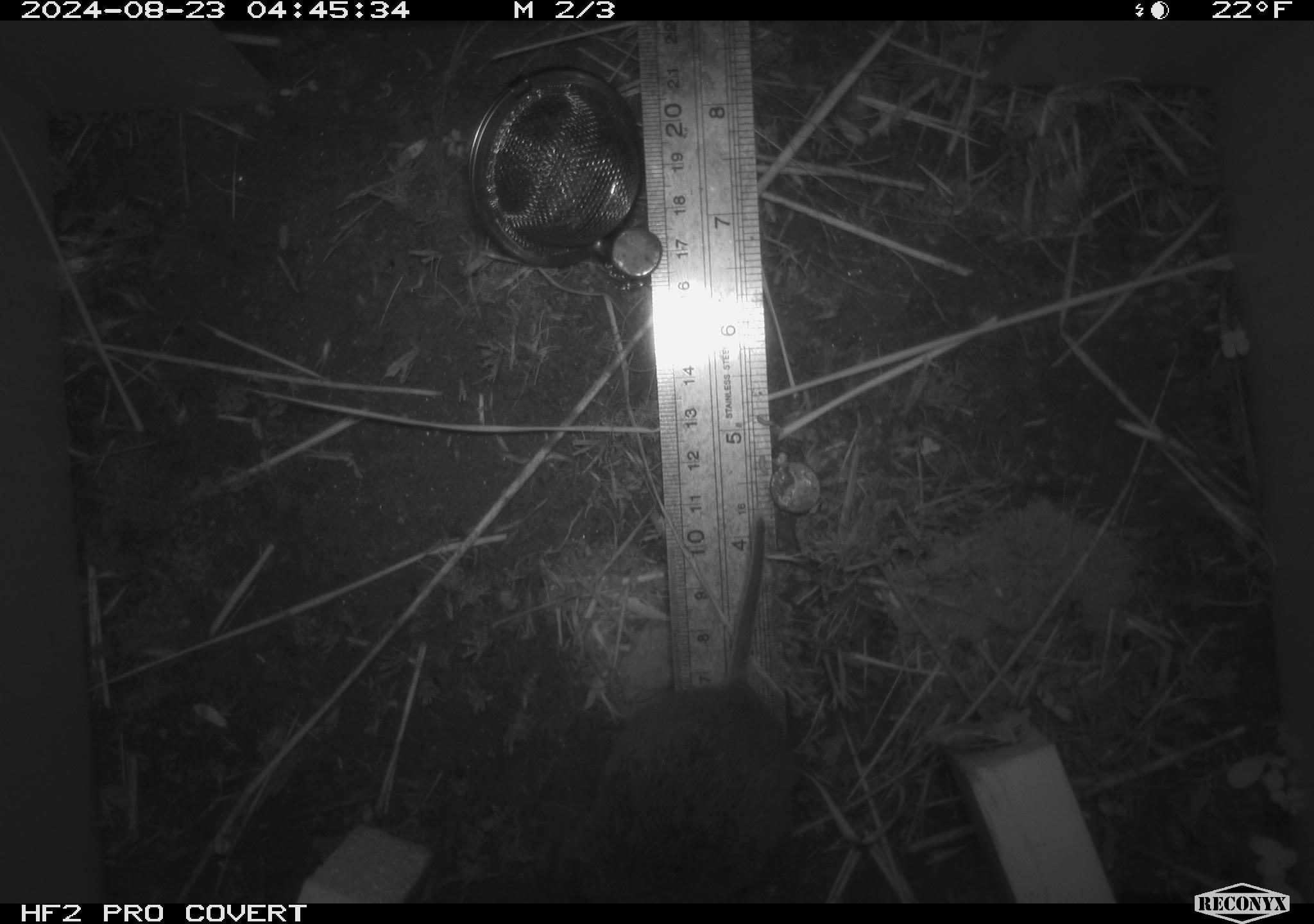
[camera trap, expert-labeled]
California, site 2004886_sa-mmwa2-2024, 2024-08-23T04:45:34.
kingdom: Animalia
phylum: Chordata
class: Mammalia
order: Rodentia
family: Cricetidae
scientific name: Arvicolinae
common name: voles, lemmings, and muskrats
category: arvicolinae subfamily